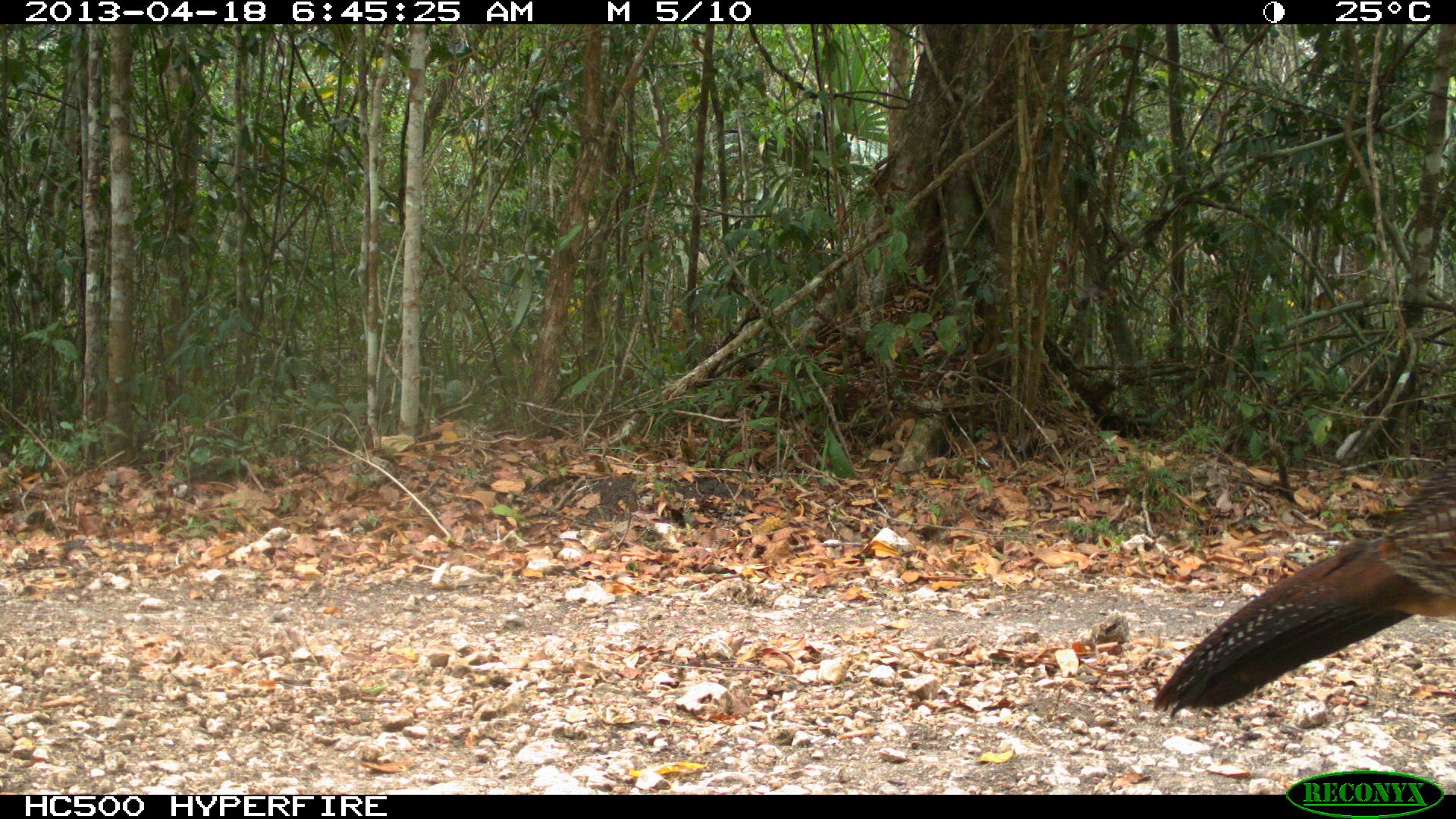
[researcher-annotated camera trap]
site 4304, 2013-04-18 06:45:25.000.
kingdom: Animalia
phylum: Chordata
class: Aves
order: Galliformes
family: Cracidae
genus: Crax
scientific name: Crax rubra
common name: great curassow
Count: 1.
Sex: female.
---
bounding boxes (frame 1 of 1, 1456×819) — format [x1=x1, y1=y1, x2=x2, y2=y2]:
crax rubra: [x1=1150, y1=454, x2=1456, y2=718]